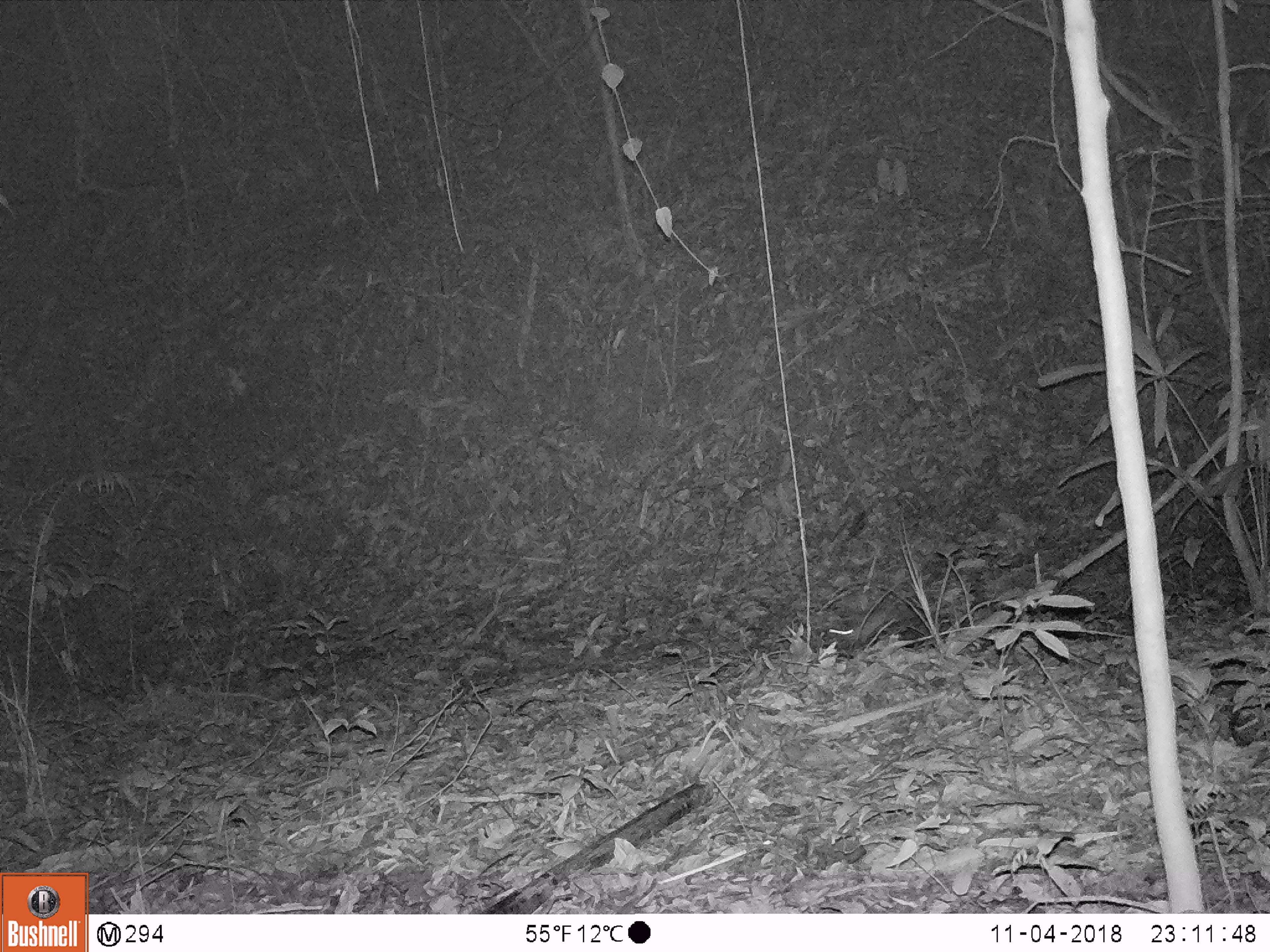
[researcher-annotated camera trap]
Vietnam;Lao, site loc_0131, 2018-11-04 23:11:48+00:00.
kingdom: Animalia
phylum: Chordata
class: Mammalia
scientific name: Mammalia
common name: mammal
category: unidentified small mammal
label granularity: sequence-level